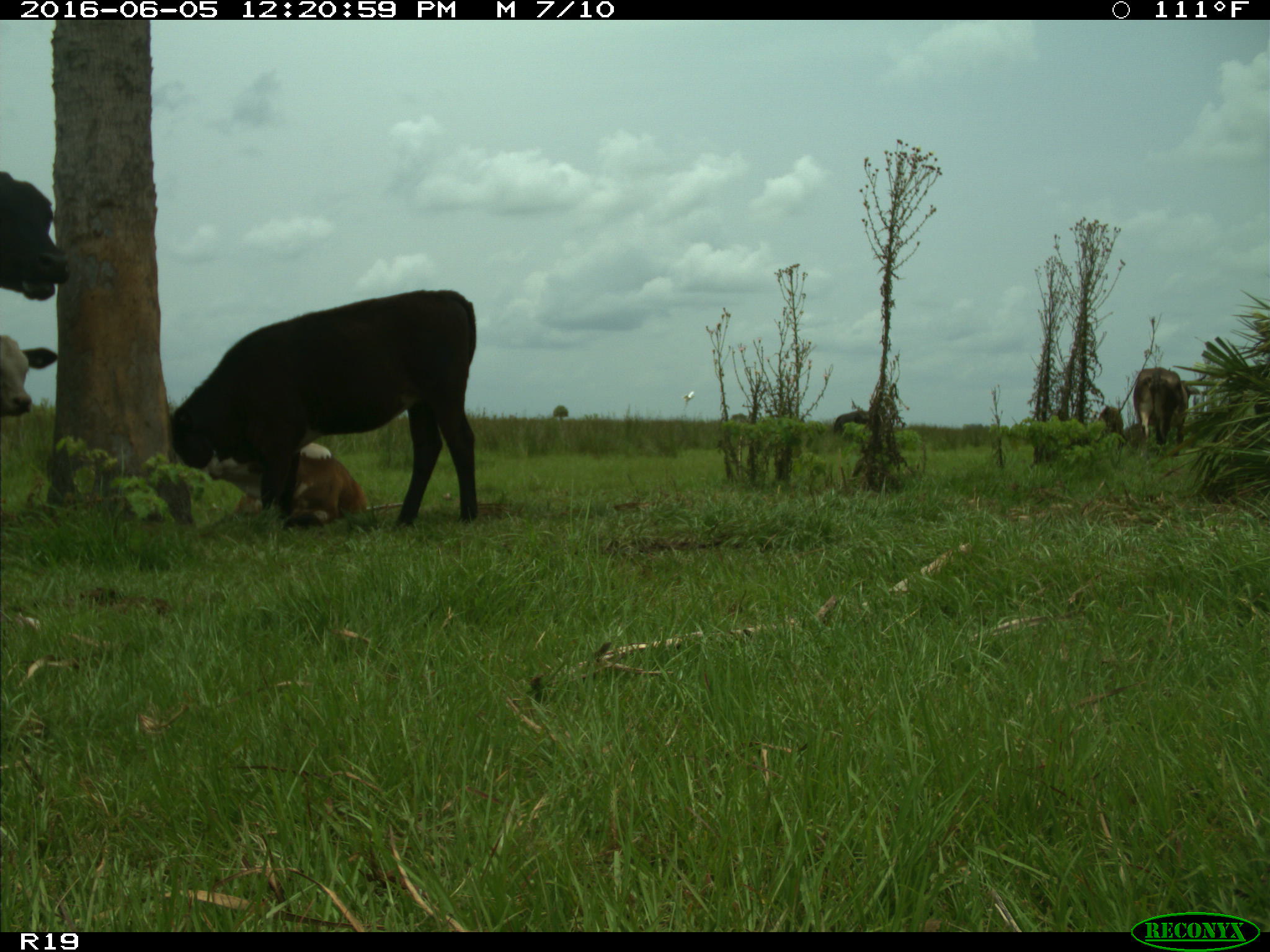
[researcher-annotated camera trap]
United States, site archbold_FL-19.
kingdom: Animalia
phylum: Chordata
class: Mammalia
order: Artiodactyla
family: Bovidae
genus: Bos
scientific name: Bos taurus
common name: domestic cow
Bos taurus (domestic cow).